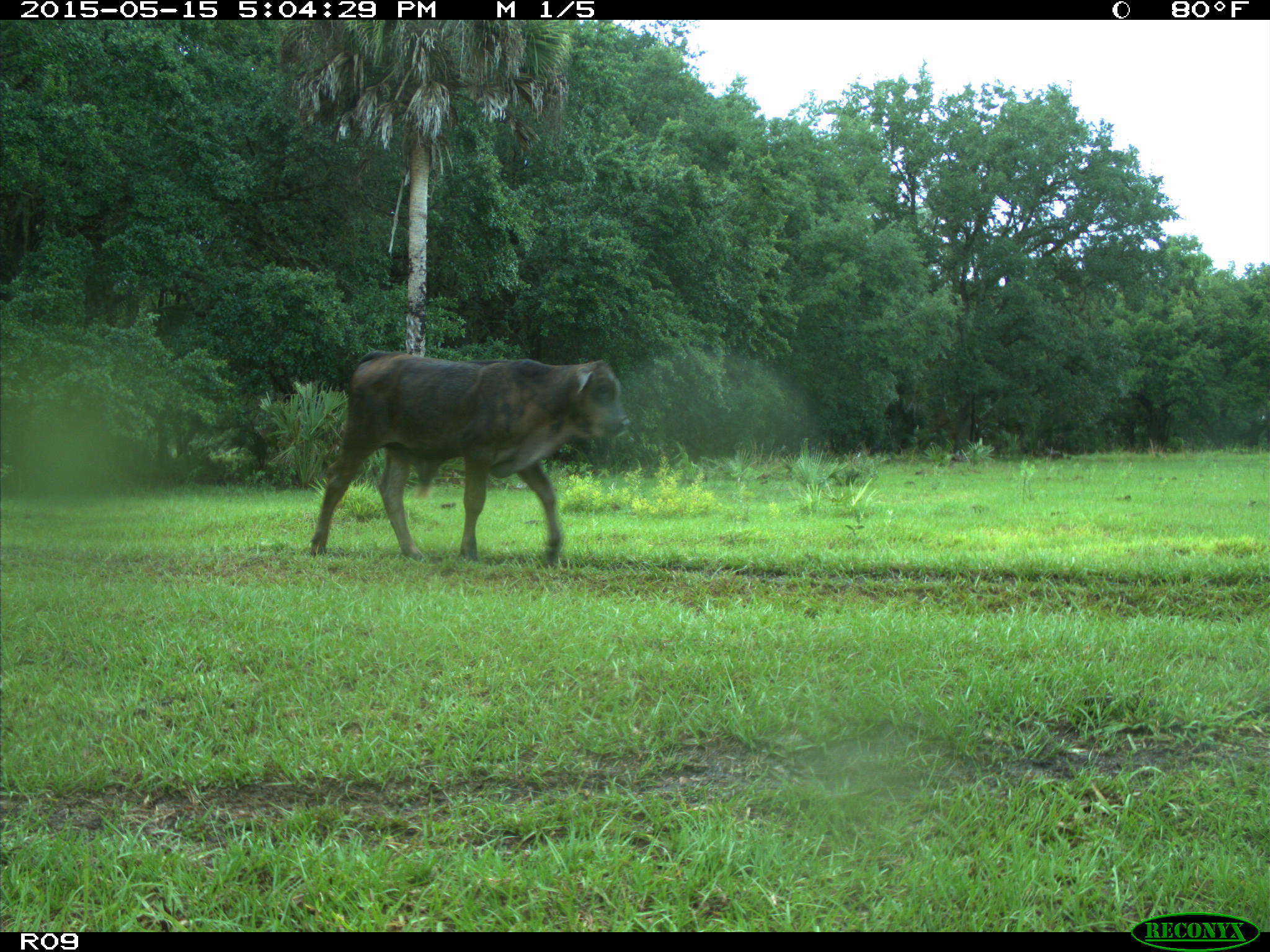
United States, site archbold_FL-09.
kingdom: Animalia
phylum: Chordata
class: Mammalia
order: Artiodactyla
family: Bovidae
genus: Bos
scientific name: Bos taurus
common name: domestic cow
Bos taurus (domestic cow).